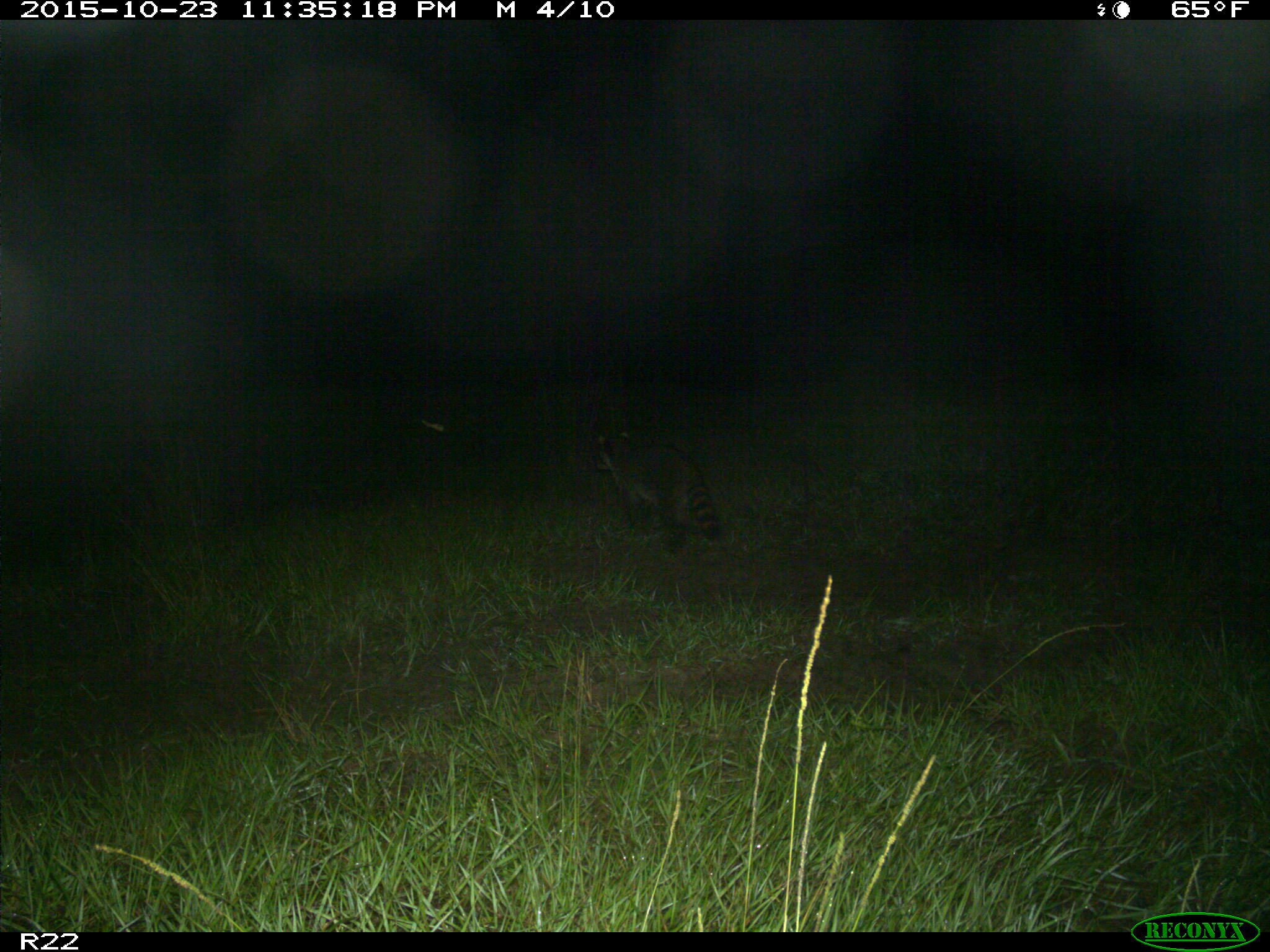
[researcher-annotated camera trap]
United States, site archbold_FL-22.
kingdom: Animalia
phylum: Chordata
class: Mammalia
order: Carnivora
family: Procyonidae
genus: Procyon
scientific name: Procyon lotor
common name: common raccoon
Procyon lotor (common raccoon).